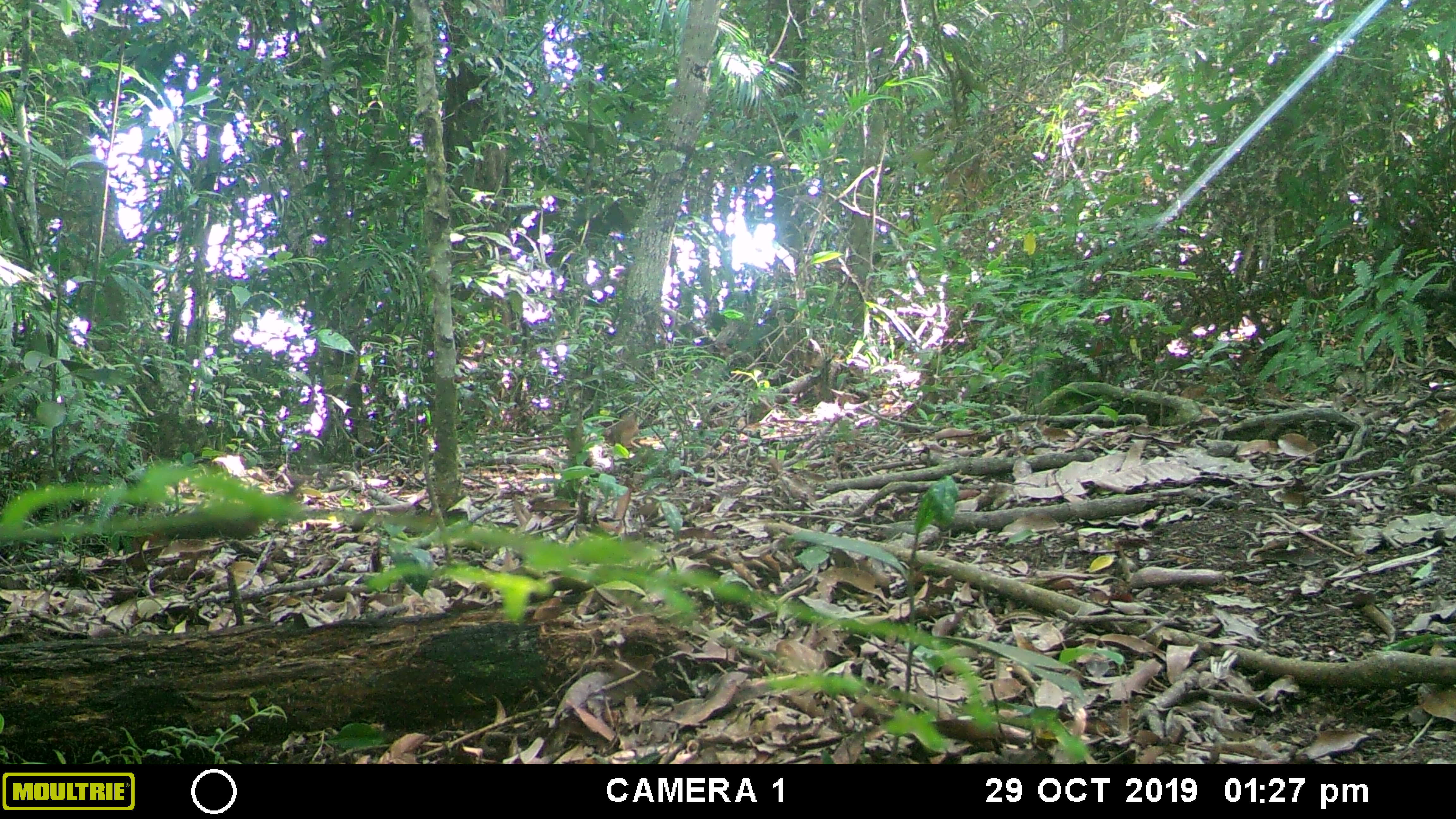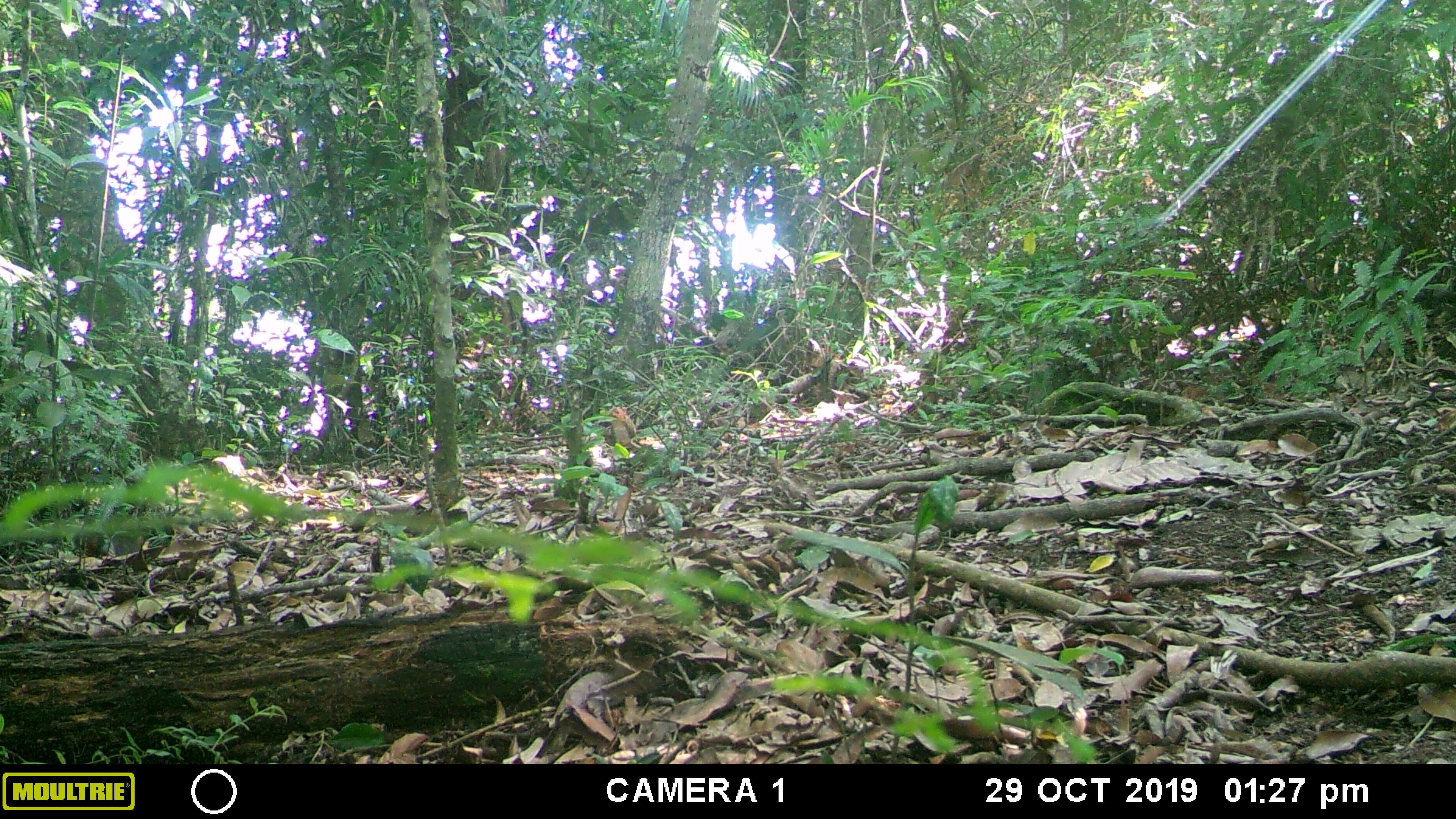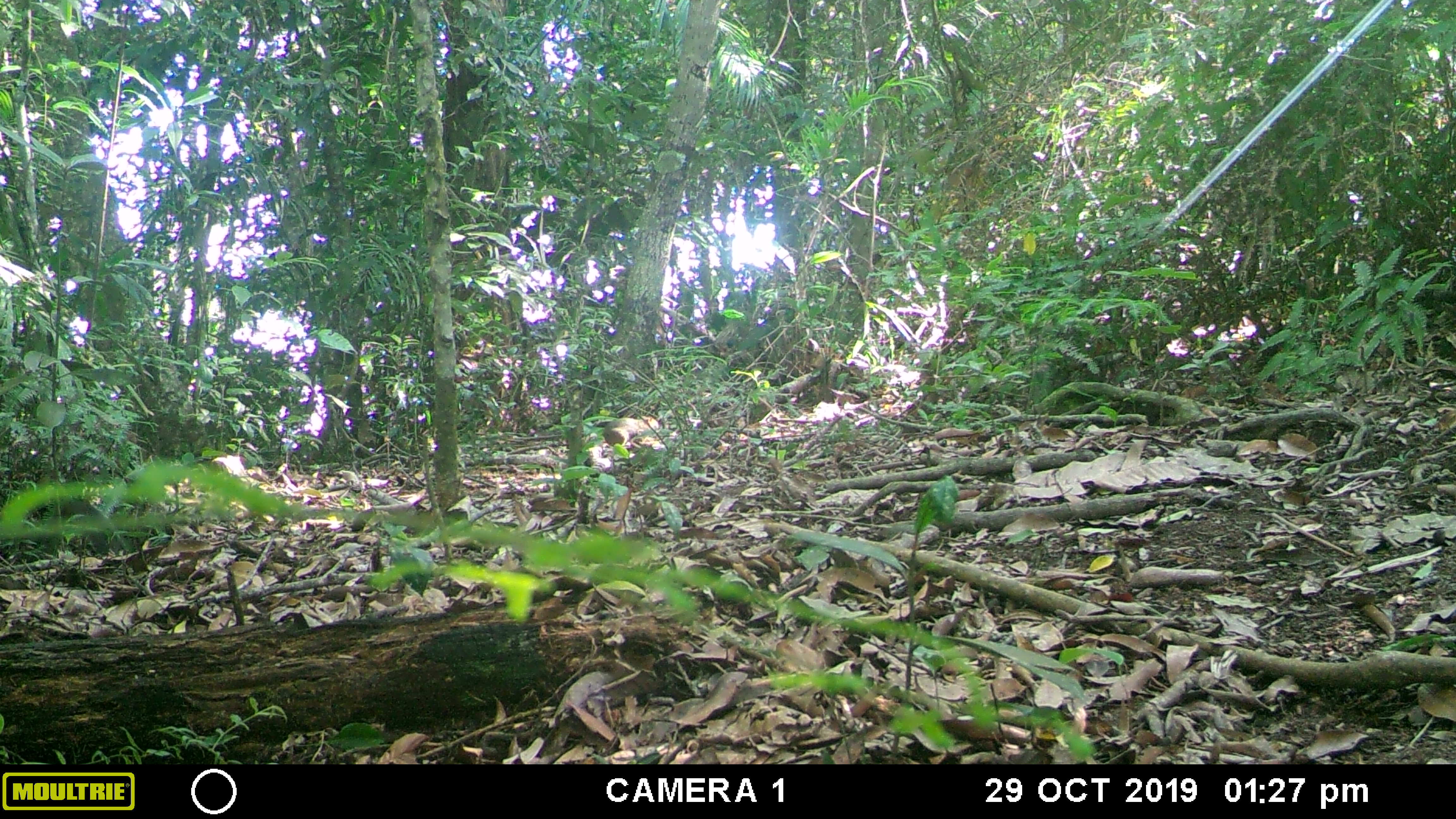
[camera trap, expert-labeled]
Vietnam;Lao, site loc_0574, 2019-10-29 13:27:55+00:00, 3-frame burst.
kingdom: Animalia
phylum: Chordata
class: Mammalia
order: Rodentia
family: Sciuridae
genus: Dremomys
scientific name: Dremomys rufigenis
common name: red-cheeked squirrel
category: red cheeked squirrel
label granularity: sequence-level